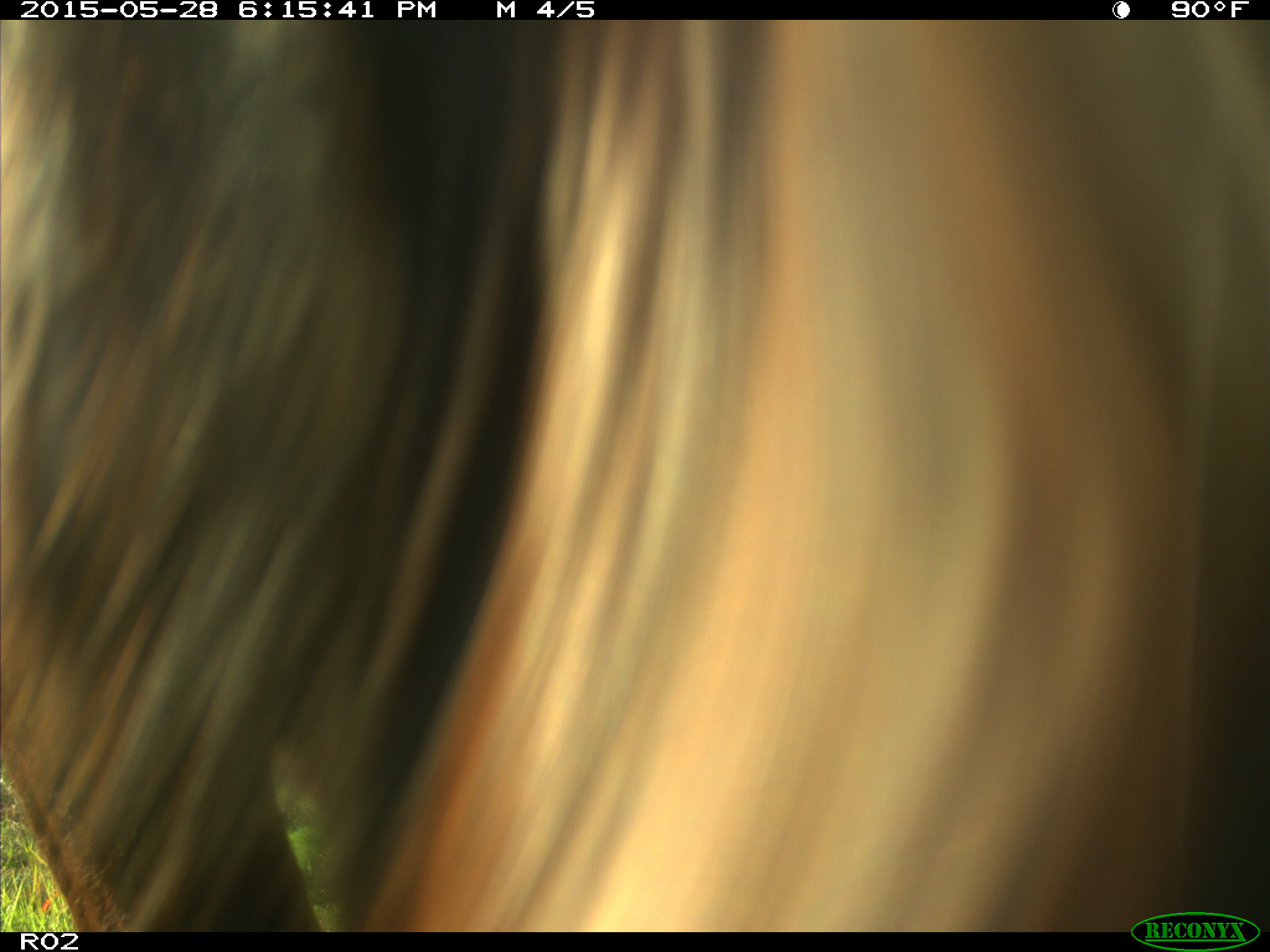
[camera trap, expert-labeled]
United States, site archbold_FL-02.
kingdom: Animalia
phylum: Chordata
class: Mammalia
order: Artiodactyla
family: Bovidae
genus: Bos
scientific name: Bos taurus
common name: domestic cow